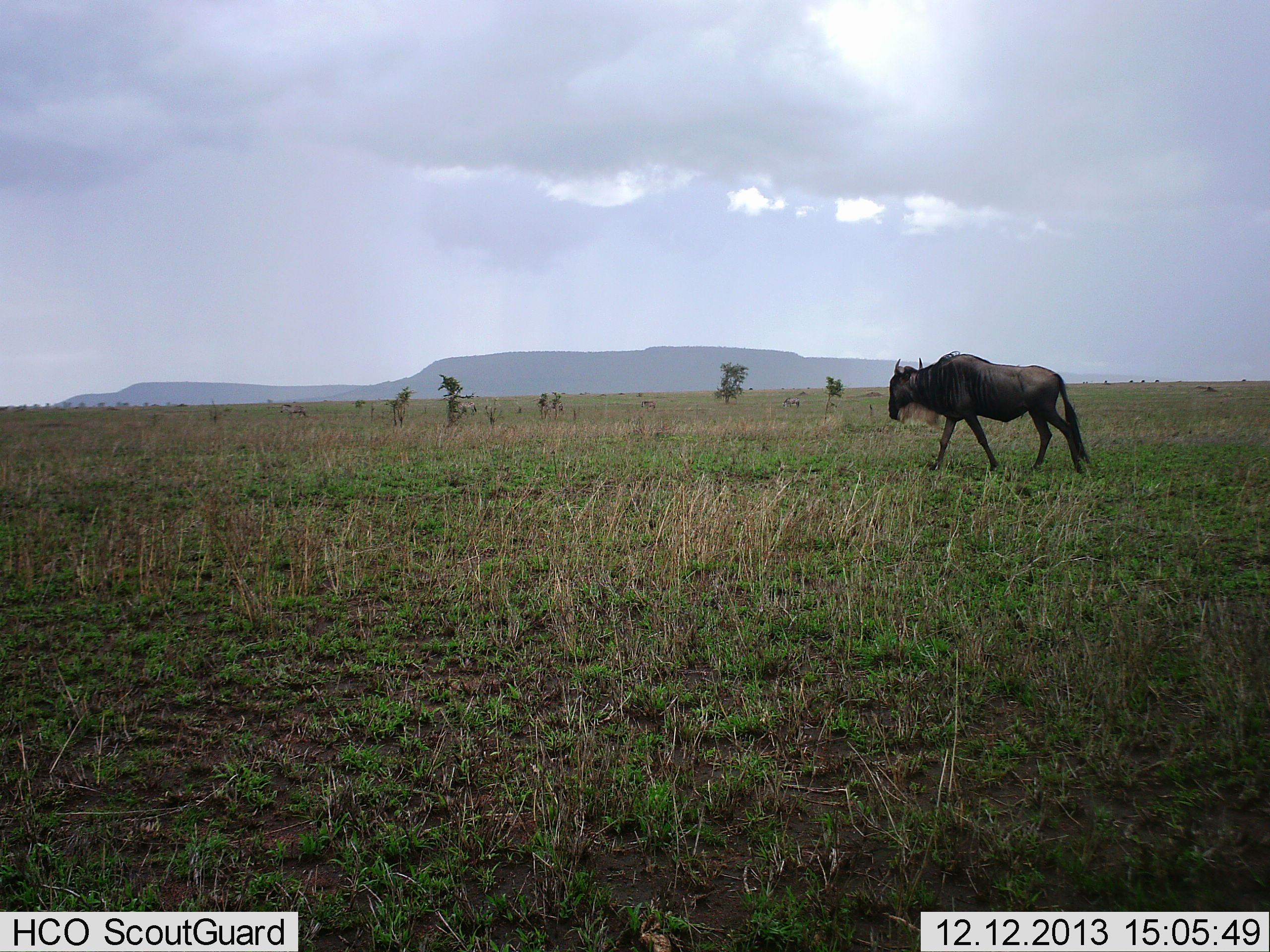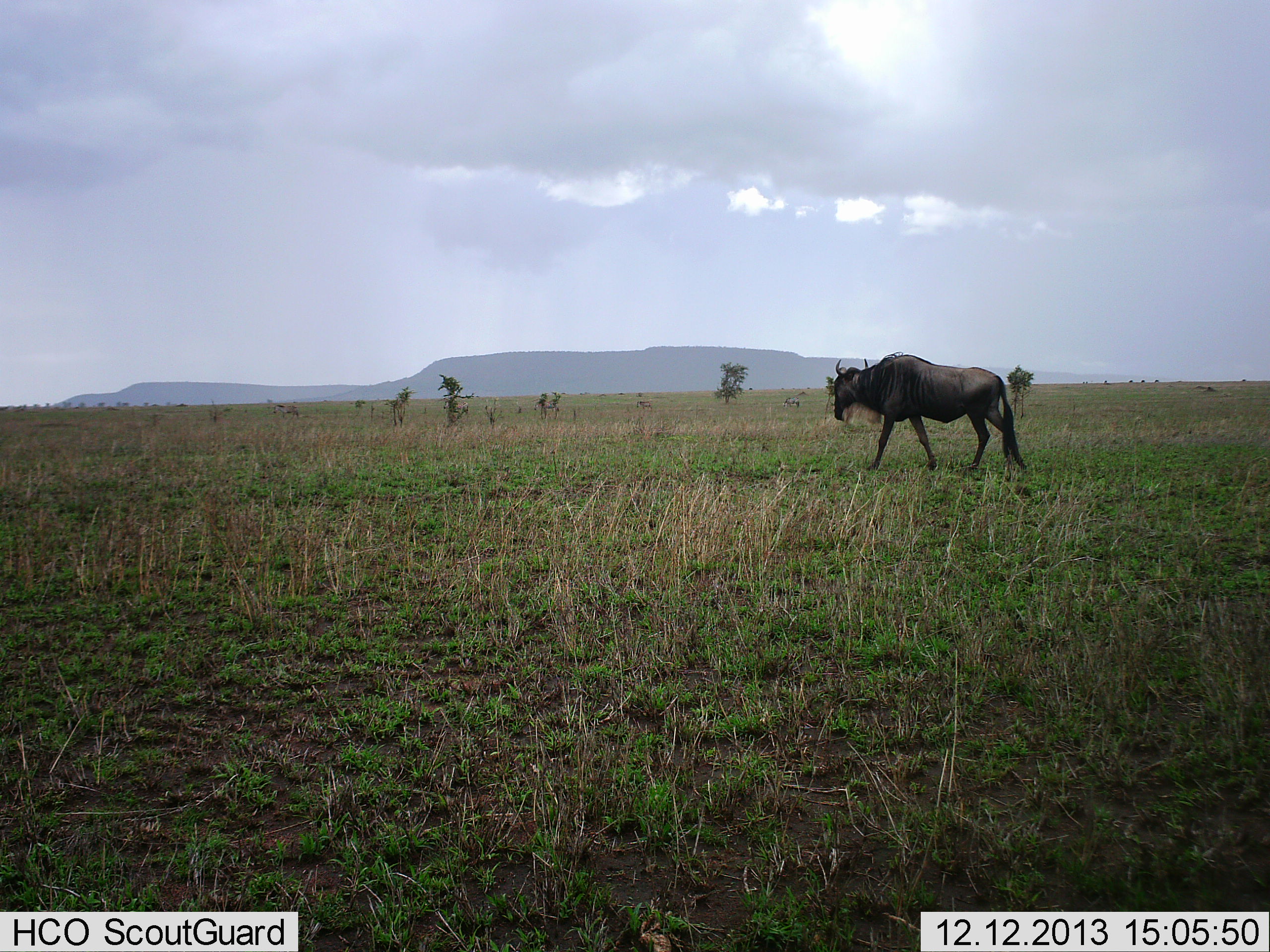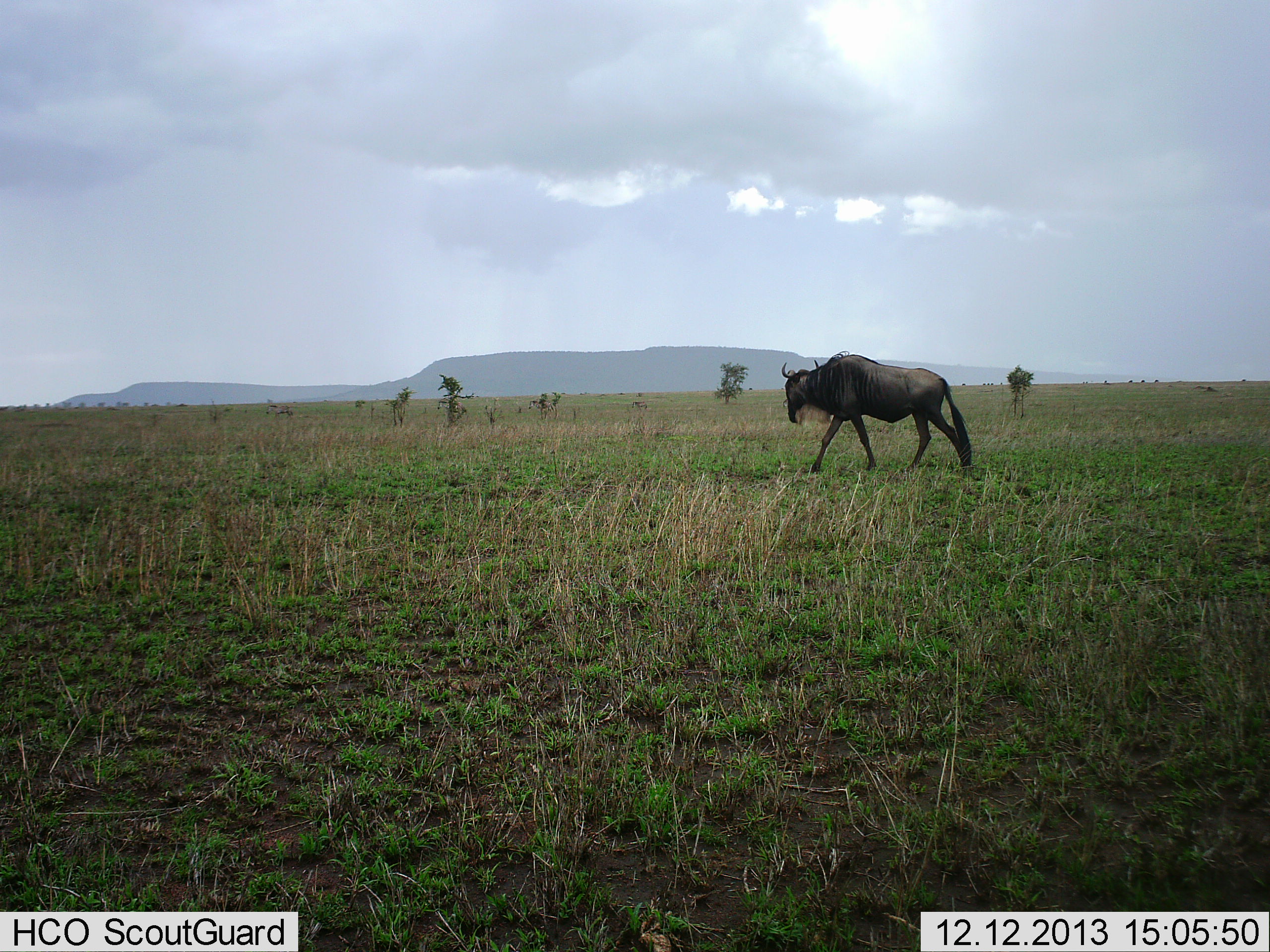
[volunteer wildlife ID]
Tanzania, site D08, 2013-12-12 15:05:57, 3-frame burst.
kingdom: Animalia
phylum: Chordata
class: Mammalia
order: Artiodactyla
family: Bovidae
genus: Connochaetes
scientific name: Connochaetes taurinus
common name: blue wildebeest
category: wildebeest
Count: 1.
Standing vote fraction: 9%.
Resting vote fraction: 0%.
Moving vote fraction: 91%.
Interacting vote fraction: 0%.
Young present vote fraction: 0%.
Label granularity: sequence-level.